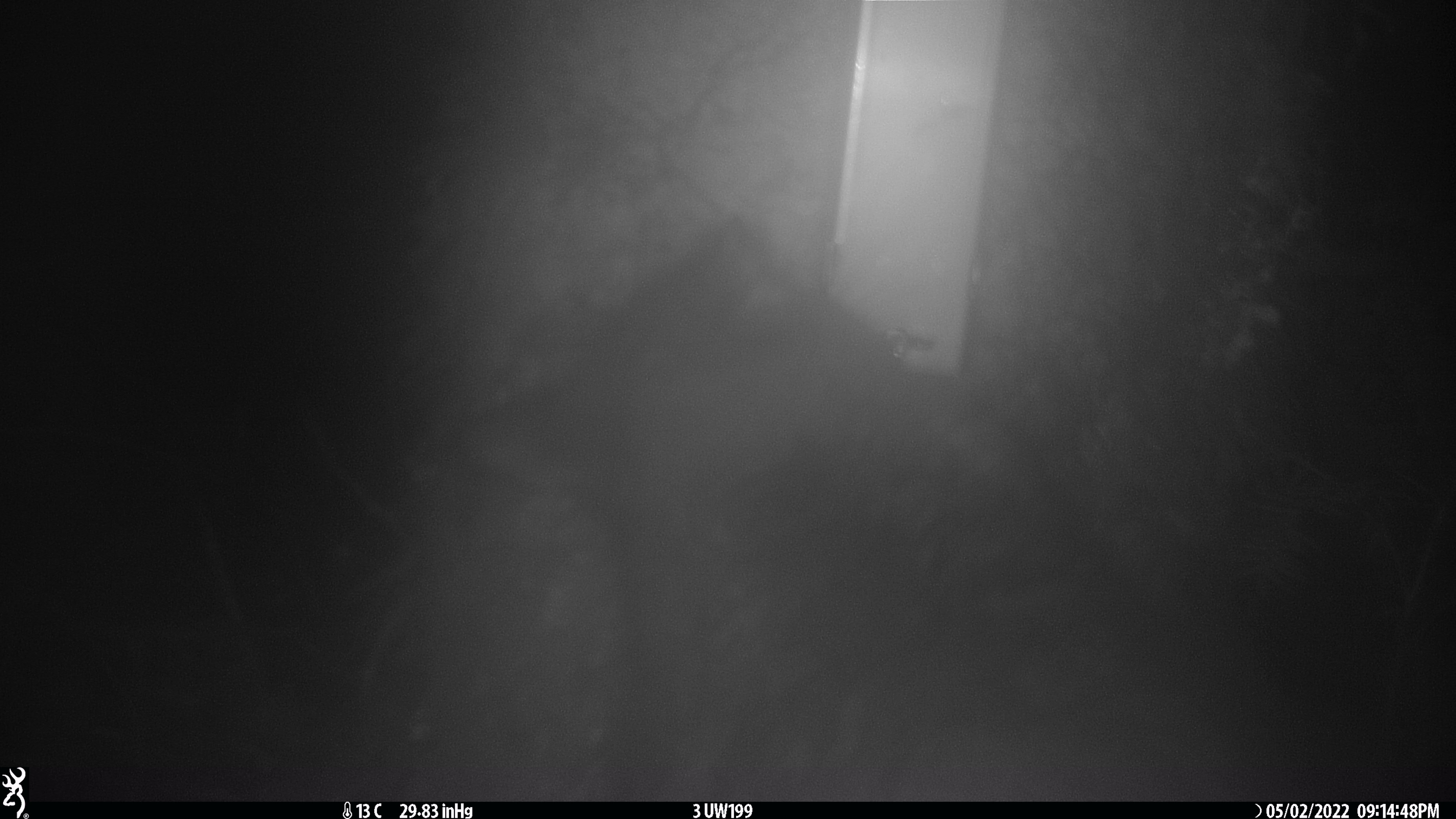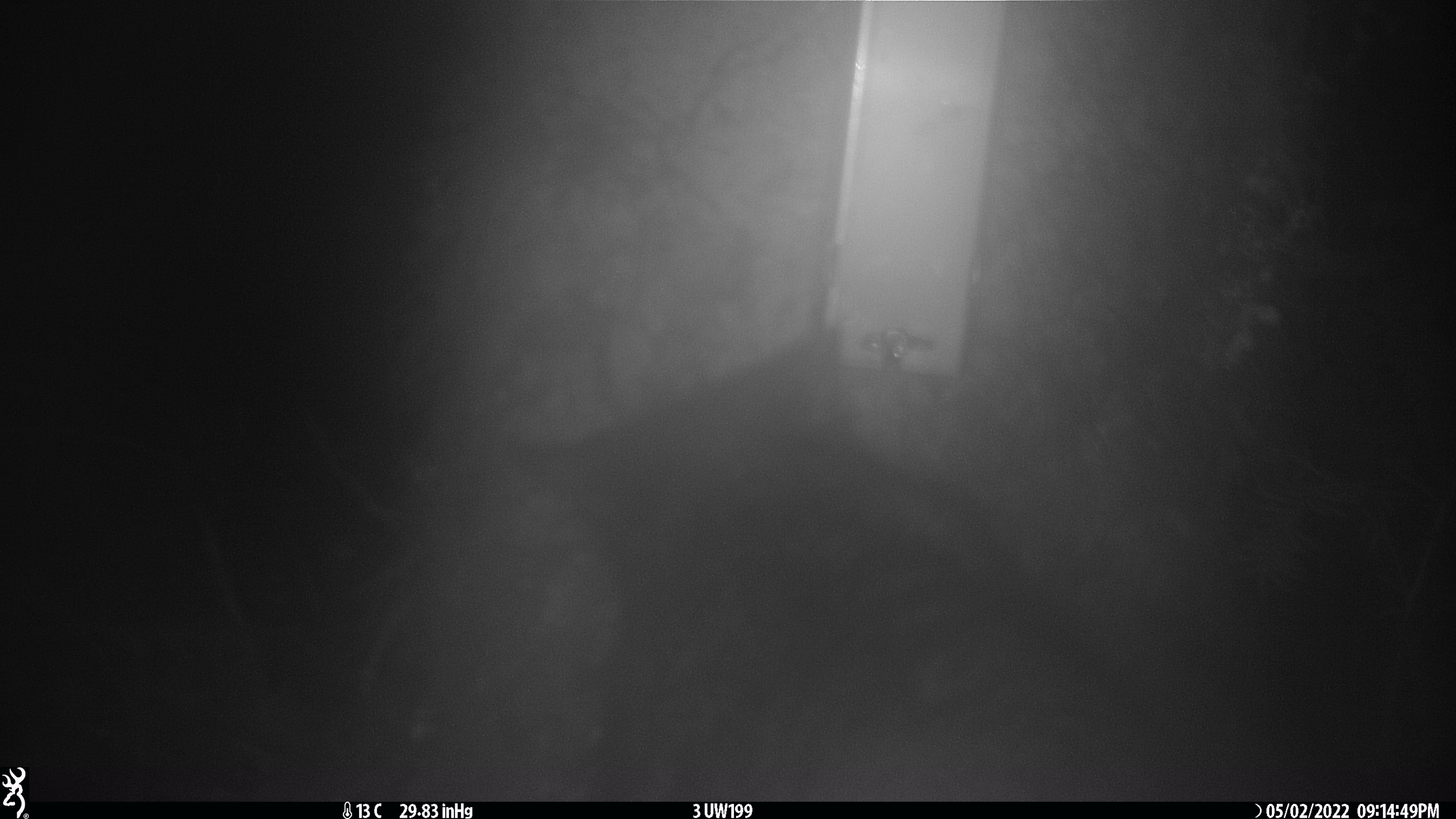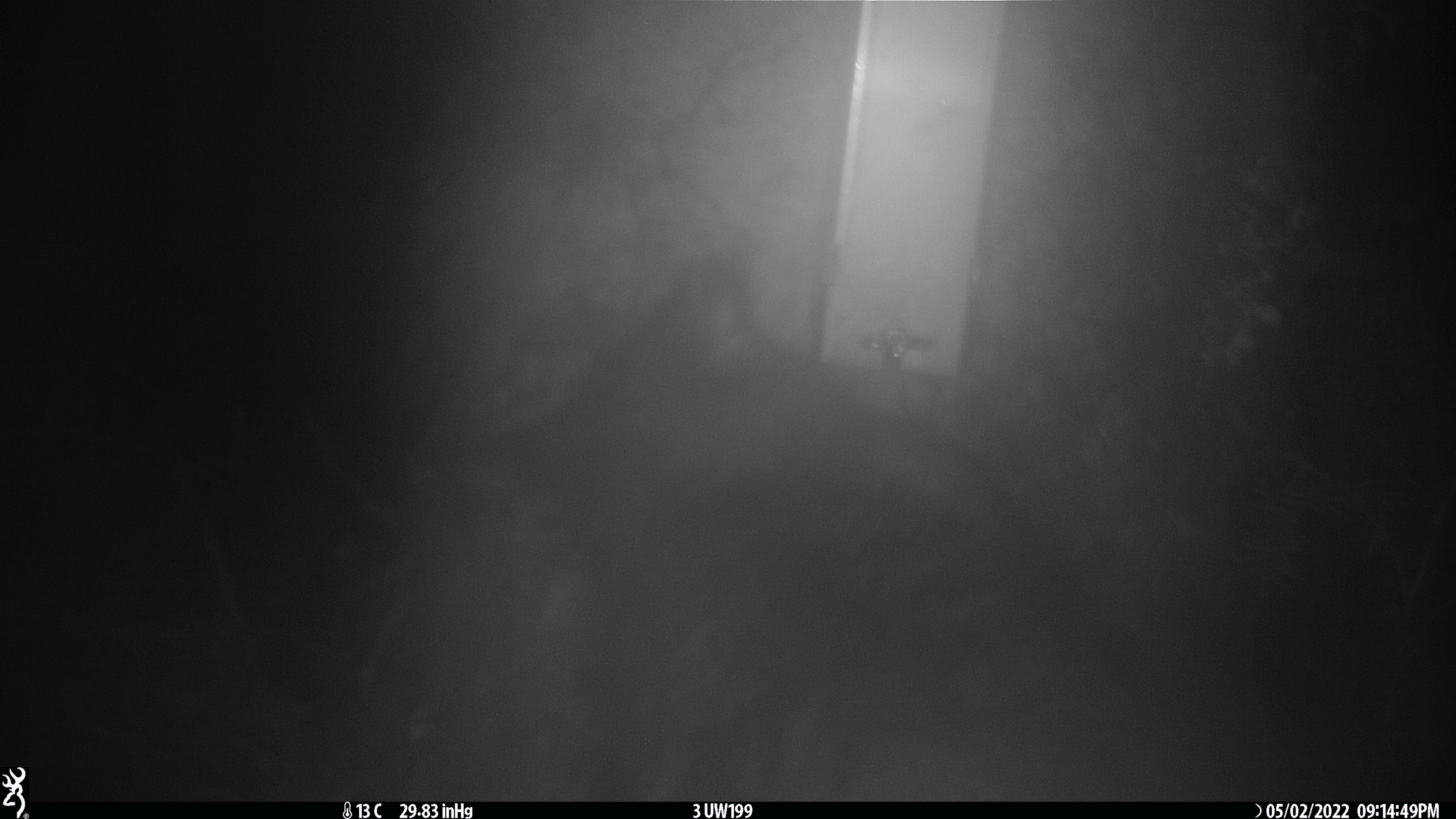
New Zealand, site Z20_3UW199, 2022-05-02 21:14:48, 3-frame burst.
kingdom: Animalia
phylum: Chordata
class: Mammalia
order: Diprotodontia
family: Phalangeridae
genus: Trichosurus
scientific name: Trichosurus vulpecula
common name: common brushtail possum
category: possum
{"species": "possum (common brushtail possum) (Trichosurus vulpecula)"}